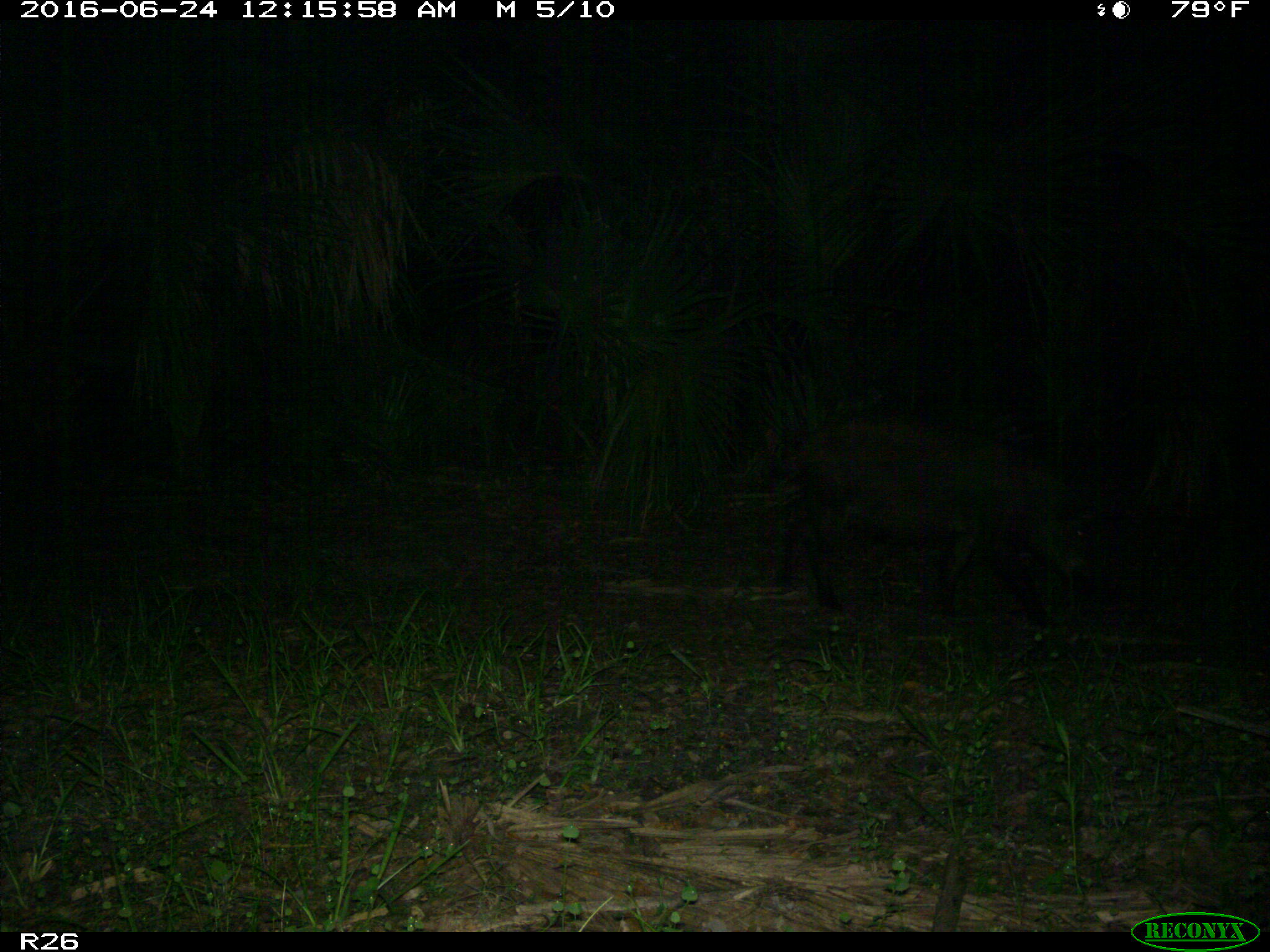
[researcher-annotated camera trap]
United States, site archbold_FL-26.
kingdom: Animalia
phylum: Chordata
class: Mammalia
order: Artiodactyla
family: Suidae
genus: Sus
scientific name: Sus scrofa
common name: wild boar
Sus scrofa (wild boar).